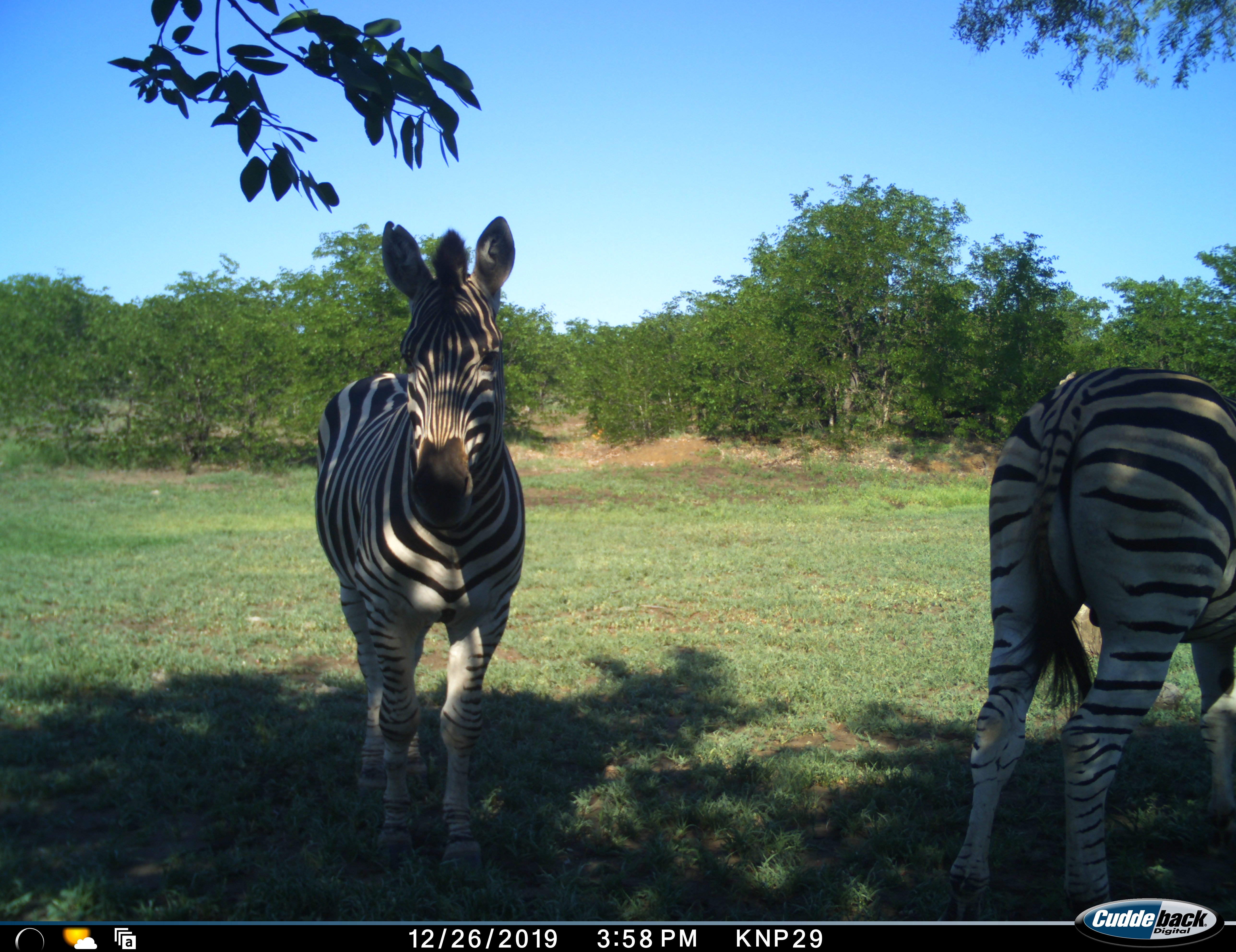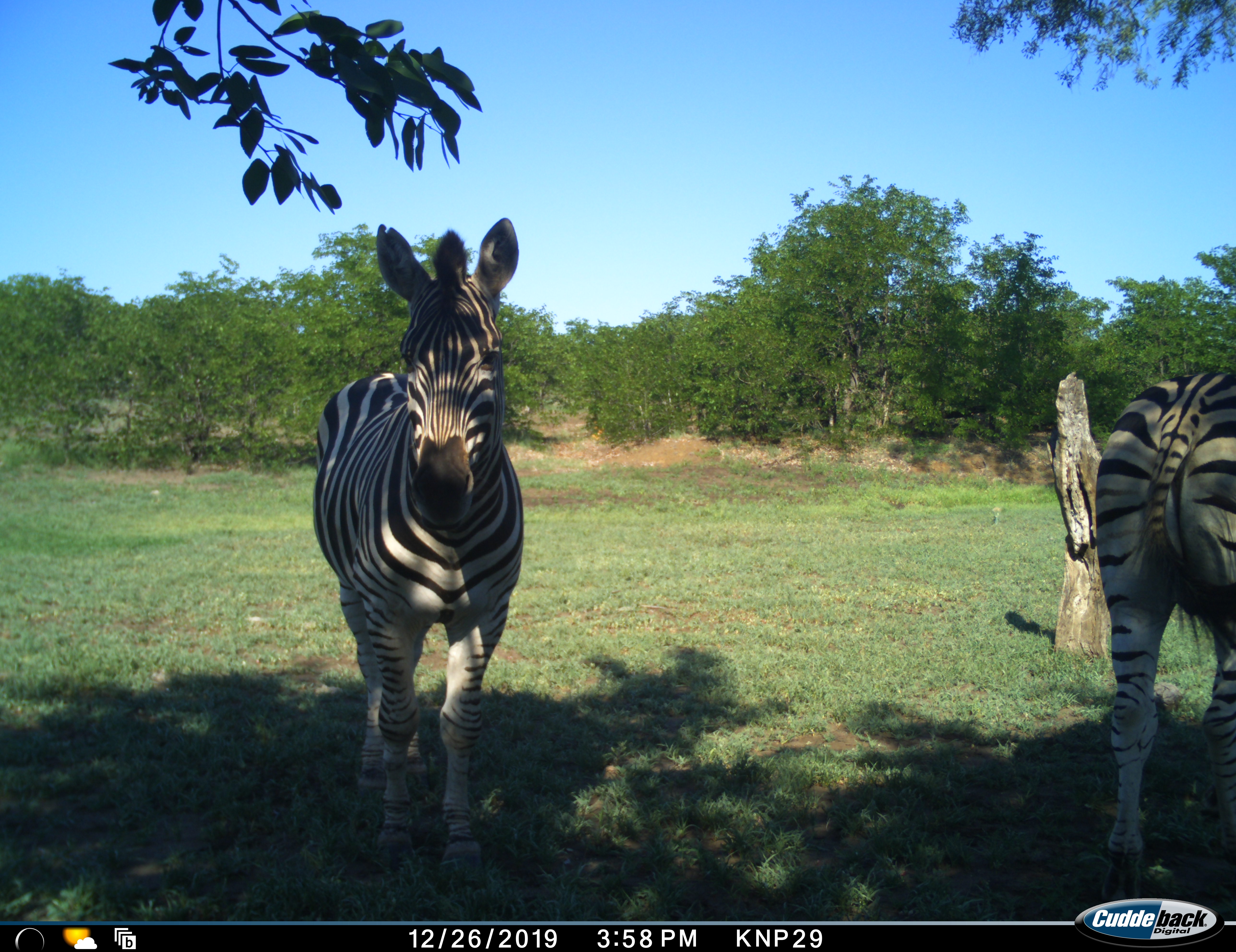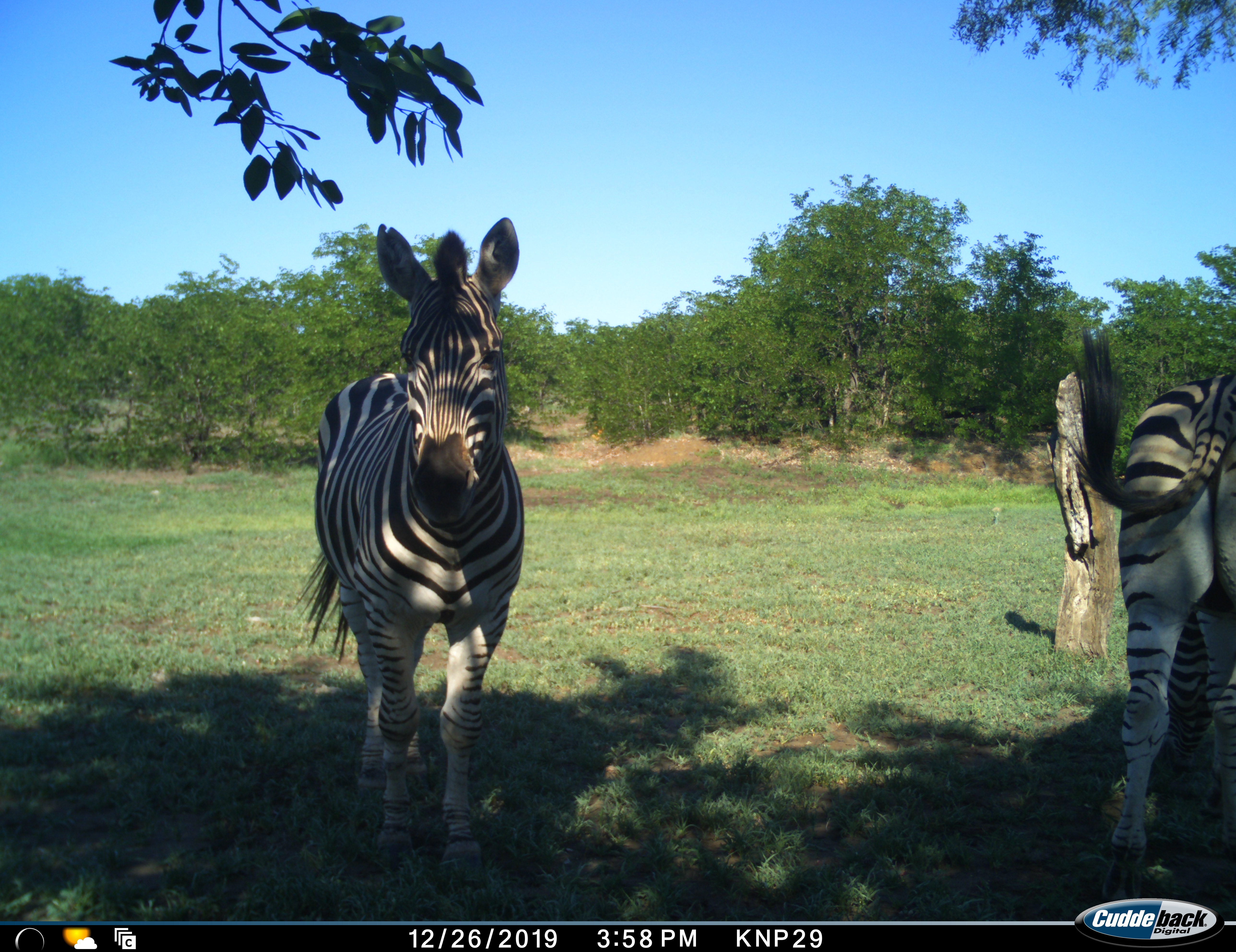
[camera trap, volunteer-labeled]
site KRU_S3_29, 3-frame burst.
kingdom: Animalia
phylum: Chordata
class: Mammalia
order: Perissodactyla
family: Equidae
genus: Equus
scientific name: Equus quagga burchellii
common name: burchell's zebra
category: zebraburchells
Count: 2.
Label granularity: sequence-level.